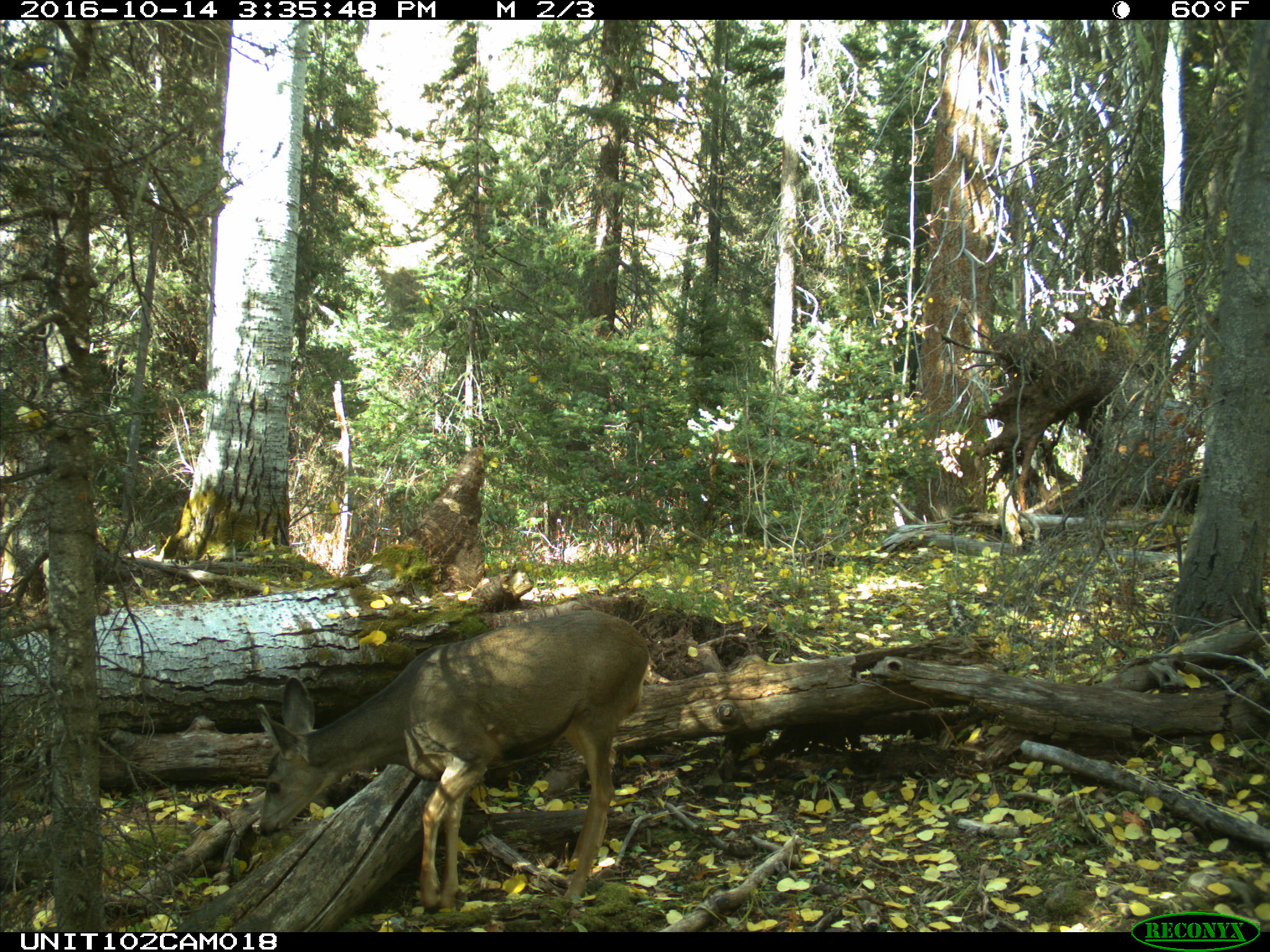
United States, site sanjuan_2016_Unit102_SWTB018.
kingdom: Animalia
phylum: Chordata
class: Mammalia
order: Artiodactyla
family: Cervidae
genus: Odocoileus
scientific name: Odocoileus hemionus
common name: mule deer